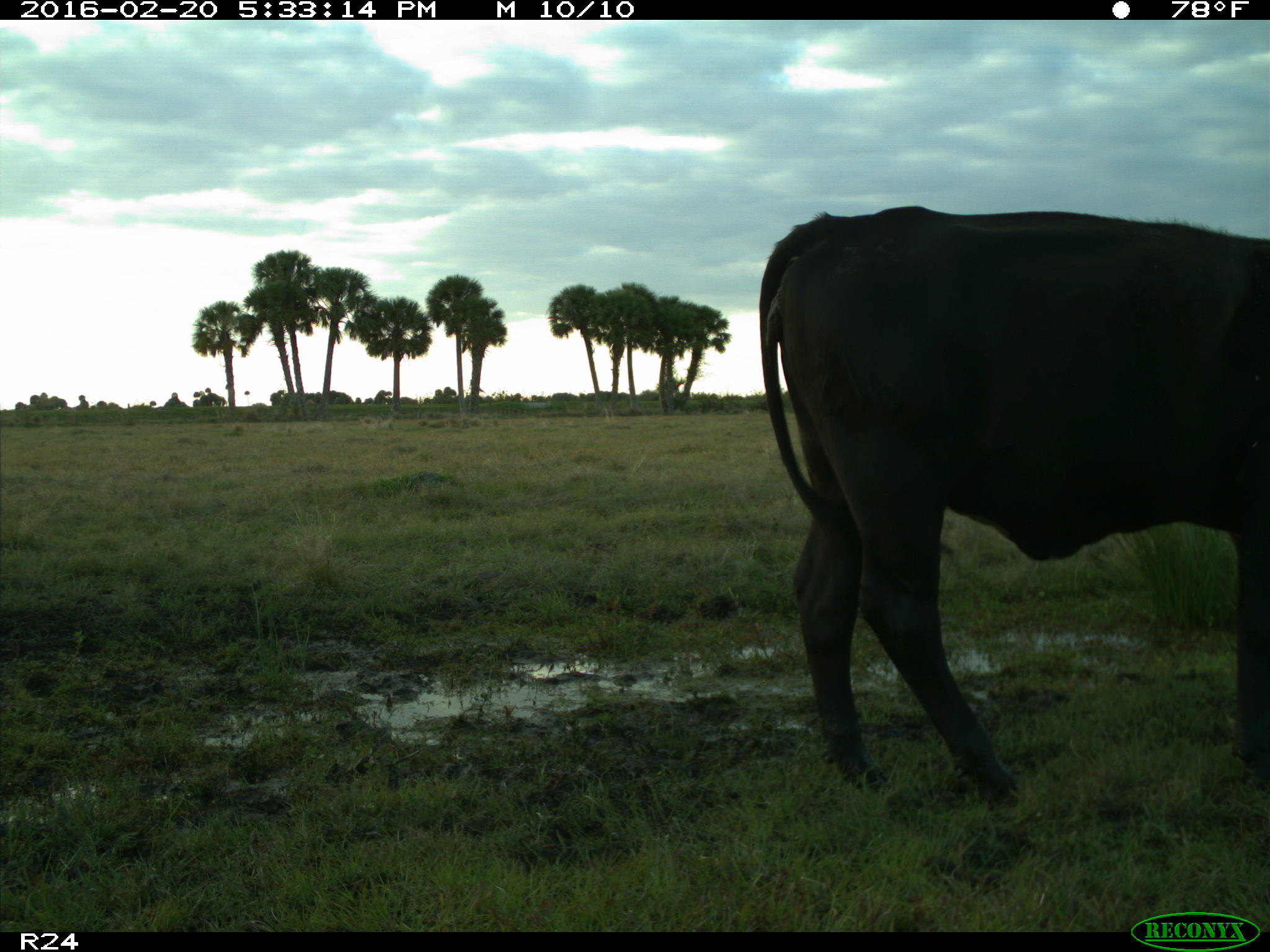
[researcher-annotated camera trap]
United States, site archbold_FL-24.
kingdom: Animalia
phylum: Chordata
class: Mammalia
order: Artiodactyla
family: Bovidae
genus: Bos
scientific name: Bos taurus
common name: domestic cow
Bos taurus (domestic cow).